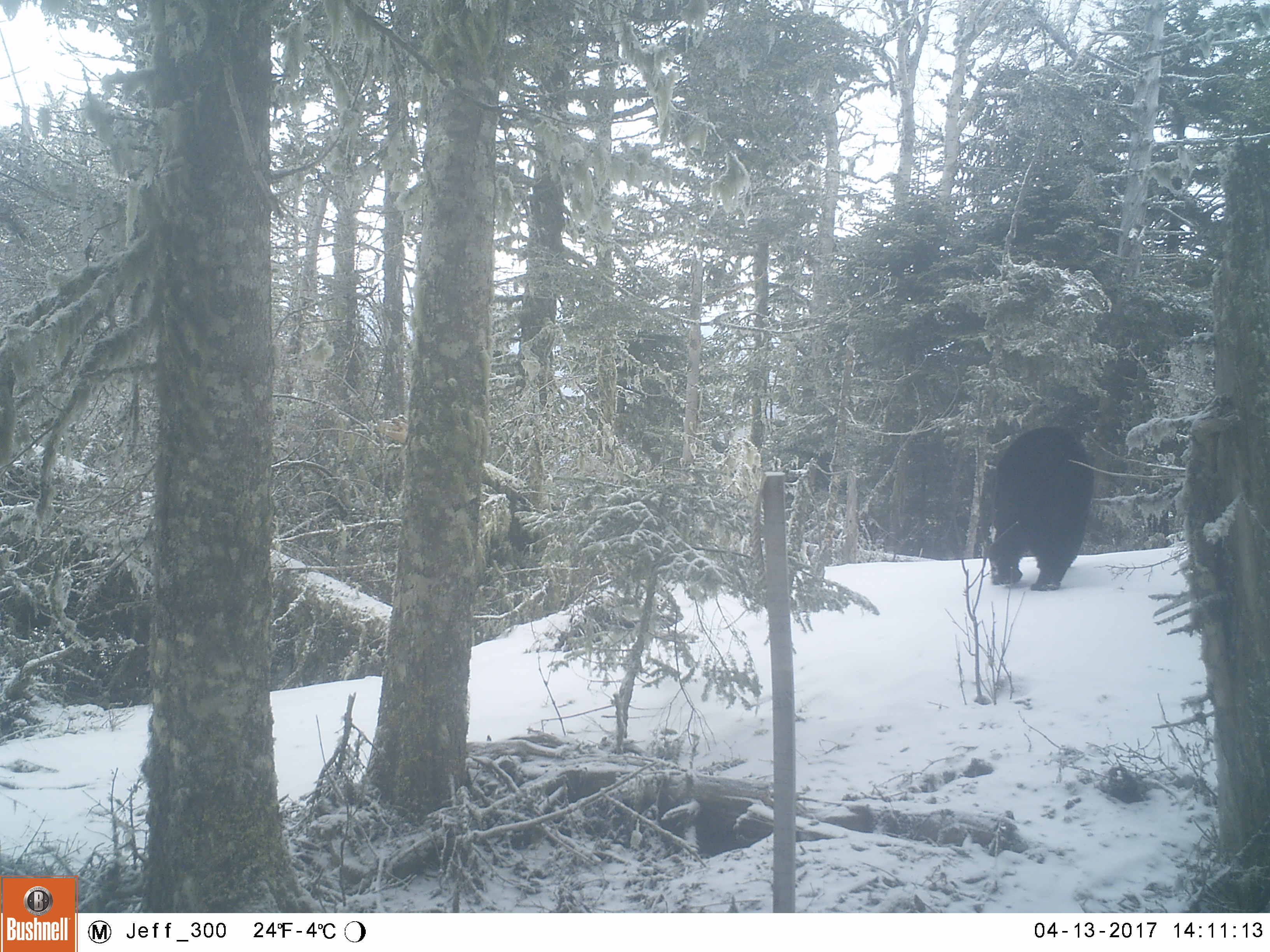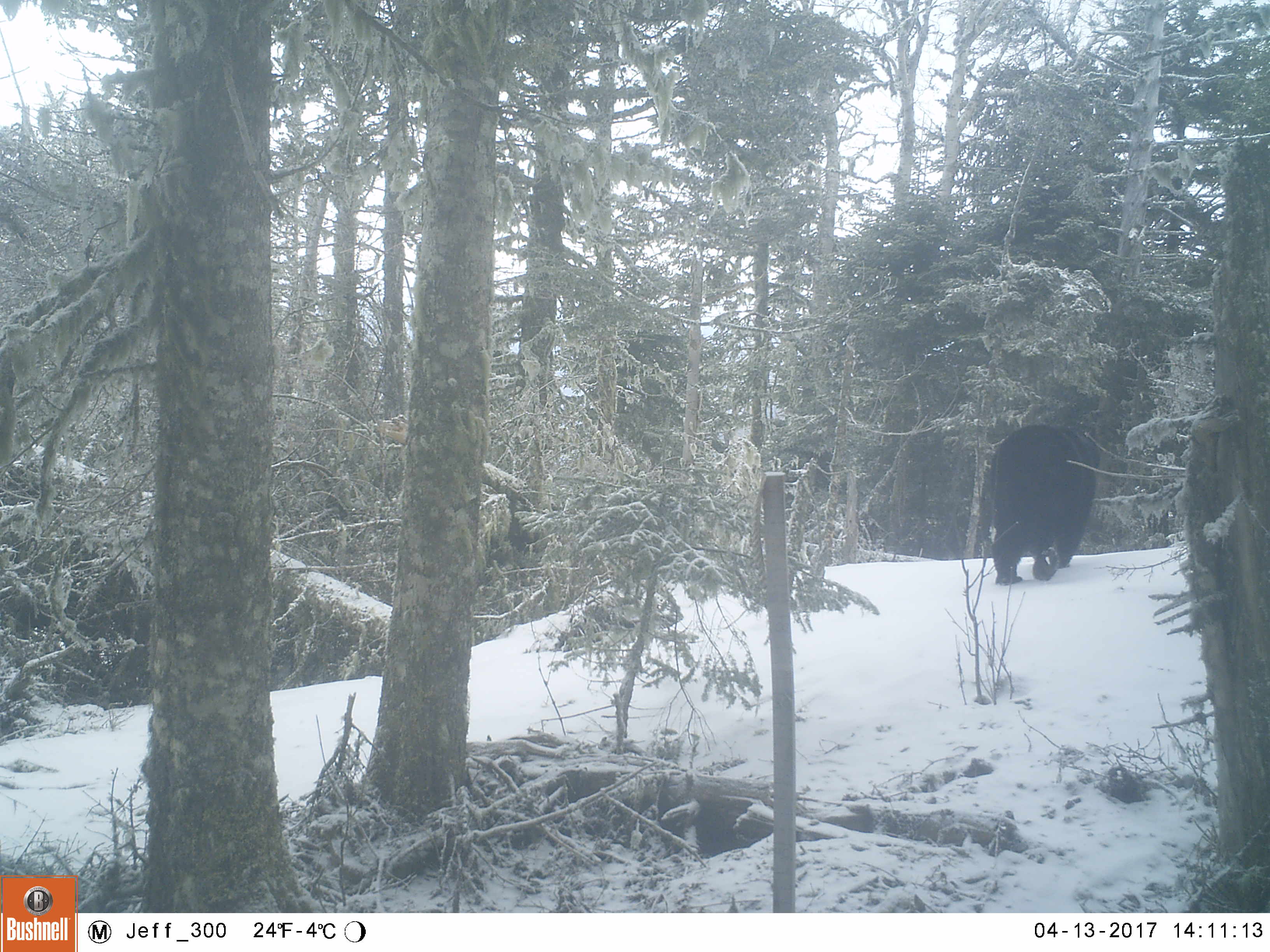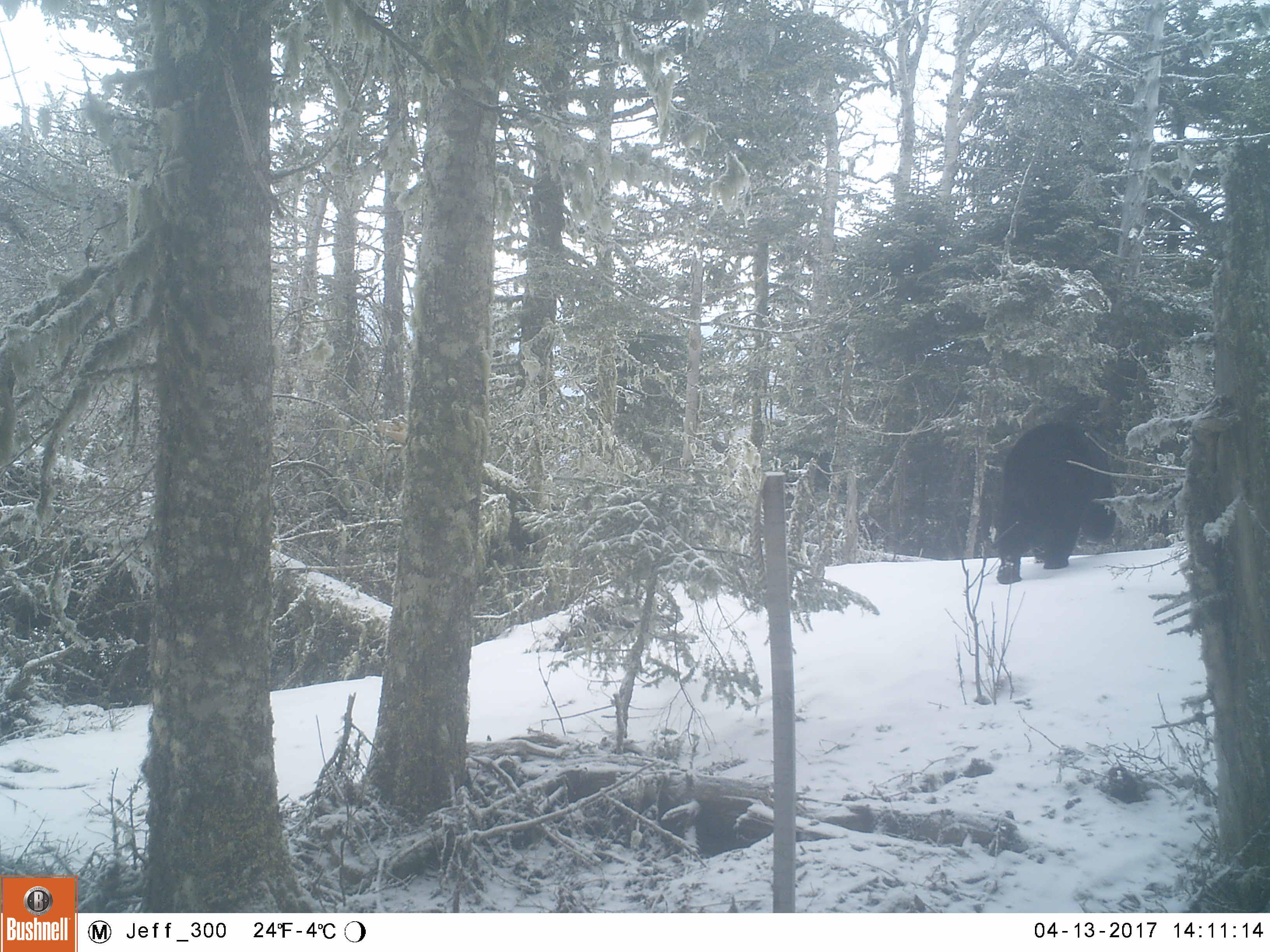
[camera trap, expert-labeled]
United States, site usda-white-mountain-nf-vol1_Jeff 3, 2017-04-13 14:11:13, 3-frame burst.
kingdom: Animalia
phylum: Chordata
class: Mammalia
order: Carnivora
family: Ursidae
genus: Ursus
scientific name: Ursus americanus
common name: black bear